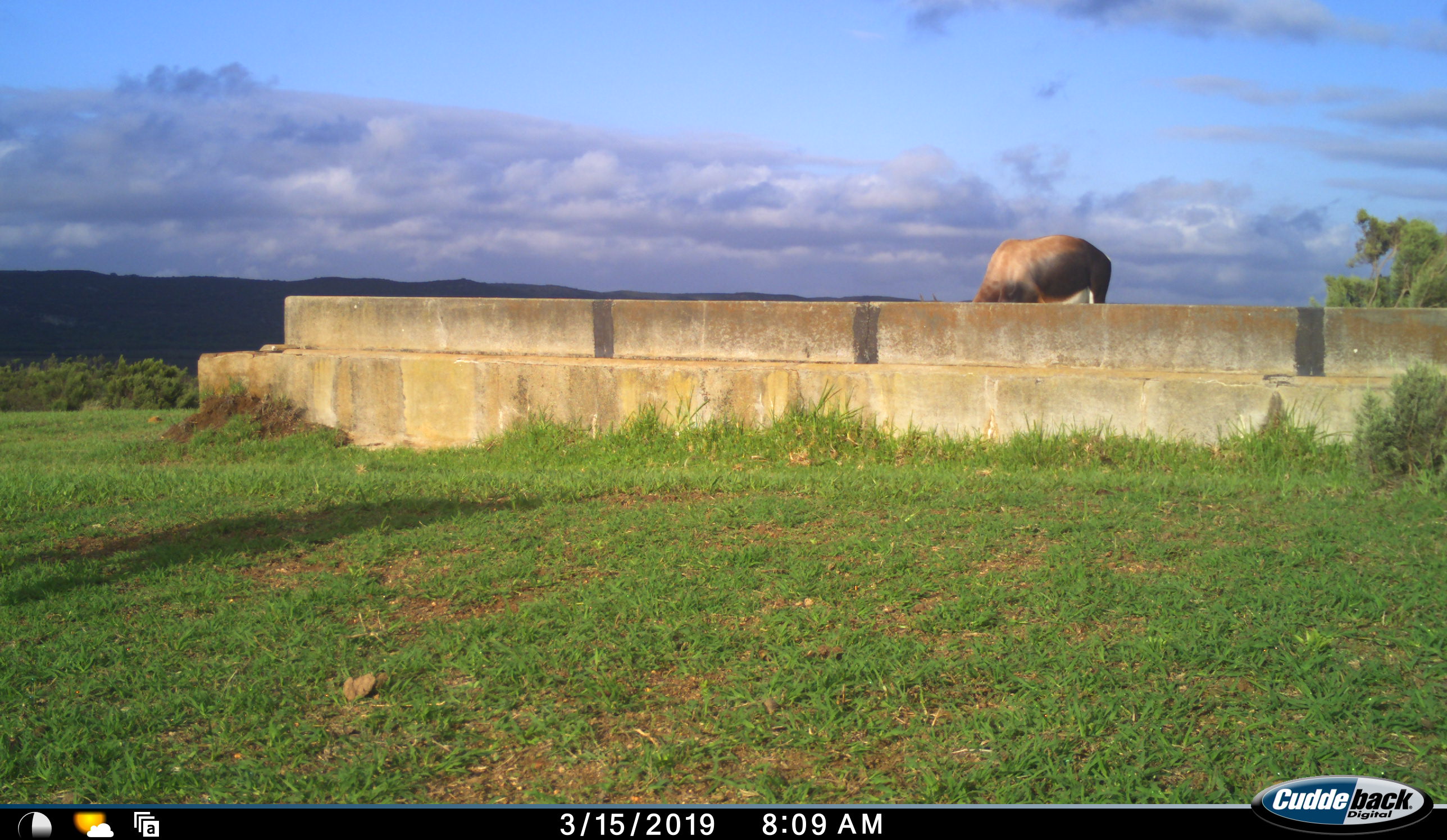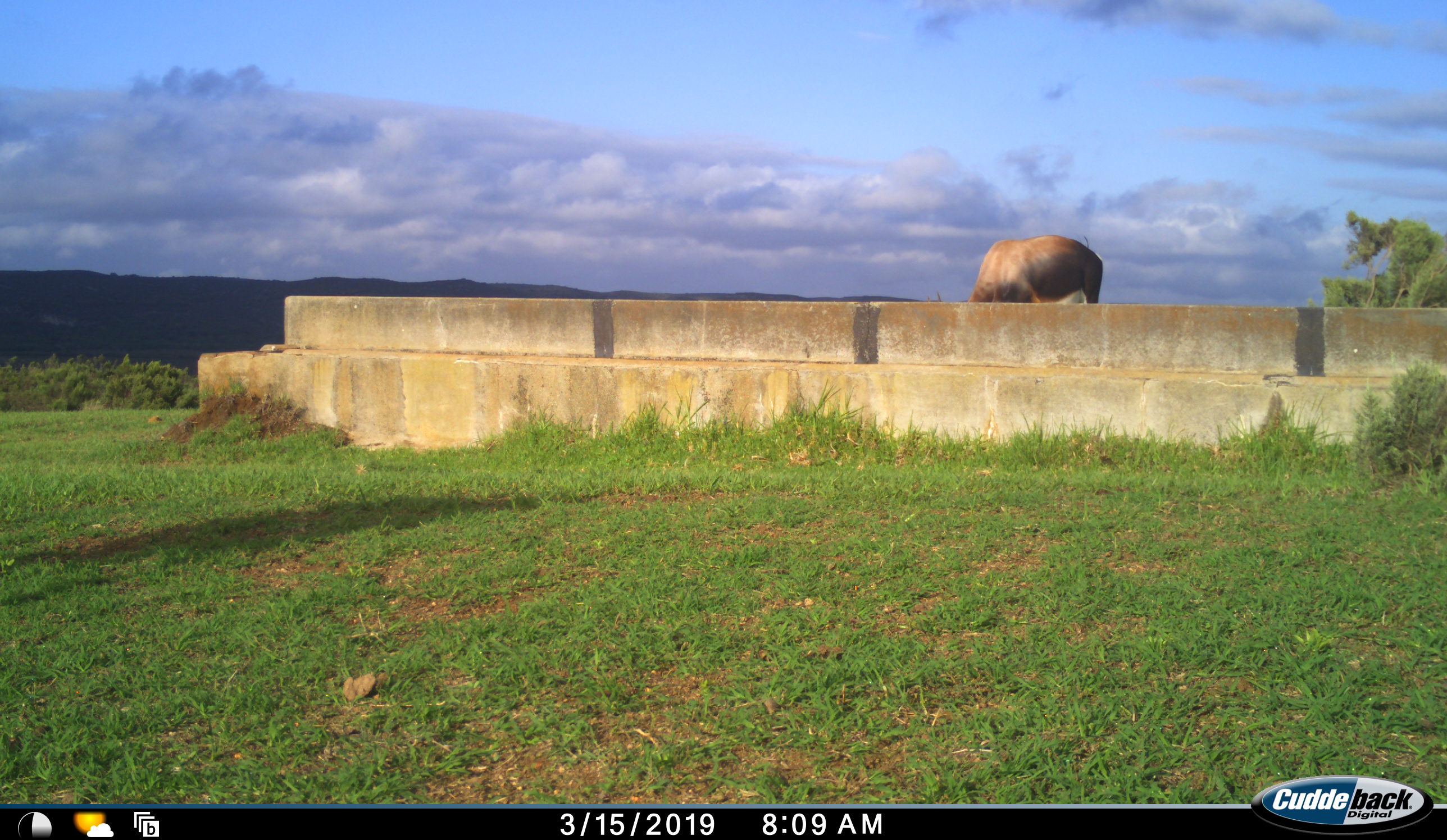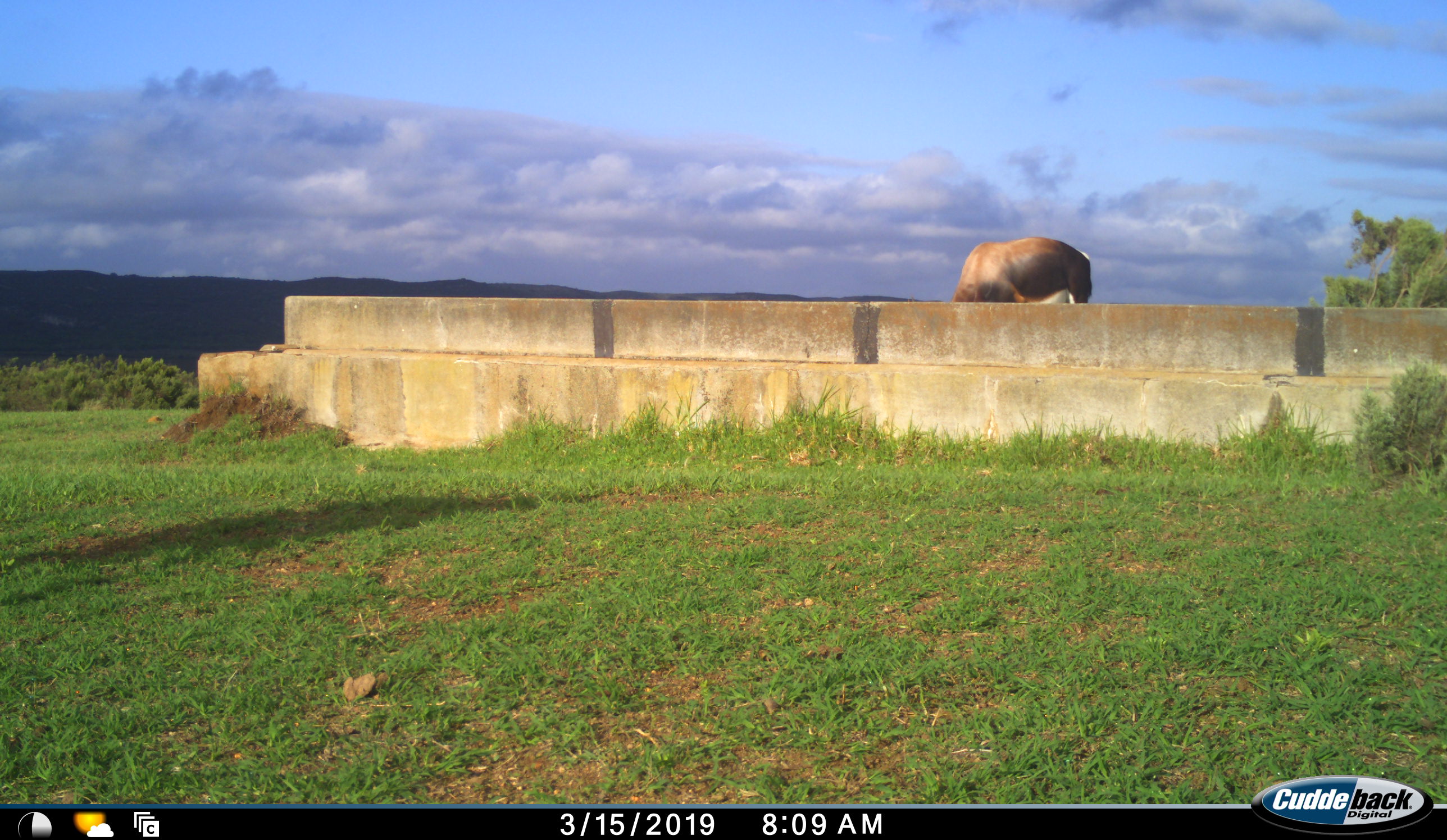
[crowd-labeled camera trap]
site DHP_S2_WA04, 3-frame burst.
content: unidentified animal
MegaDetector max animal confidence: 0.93